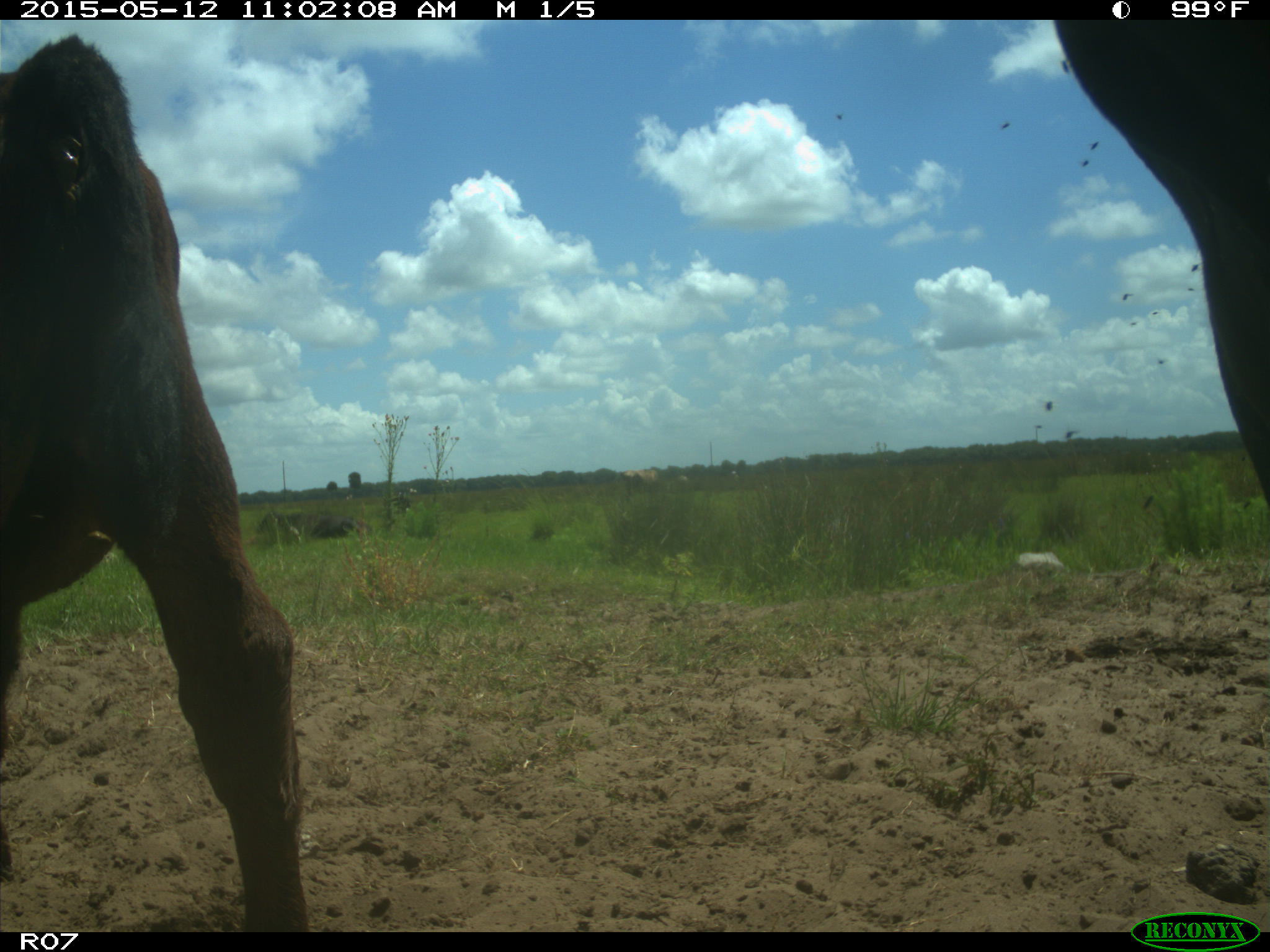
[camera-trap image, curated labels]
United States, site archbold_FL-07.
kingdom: Animalia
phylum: Chordata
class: Mammalia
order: Artiodactyla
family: Bovidae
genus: Bos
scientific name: Bos taurus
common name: domestic cow